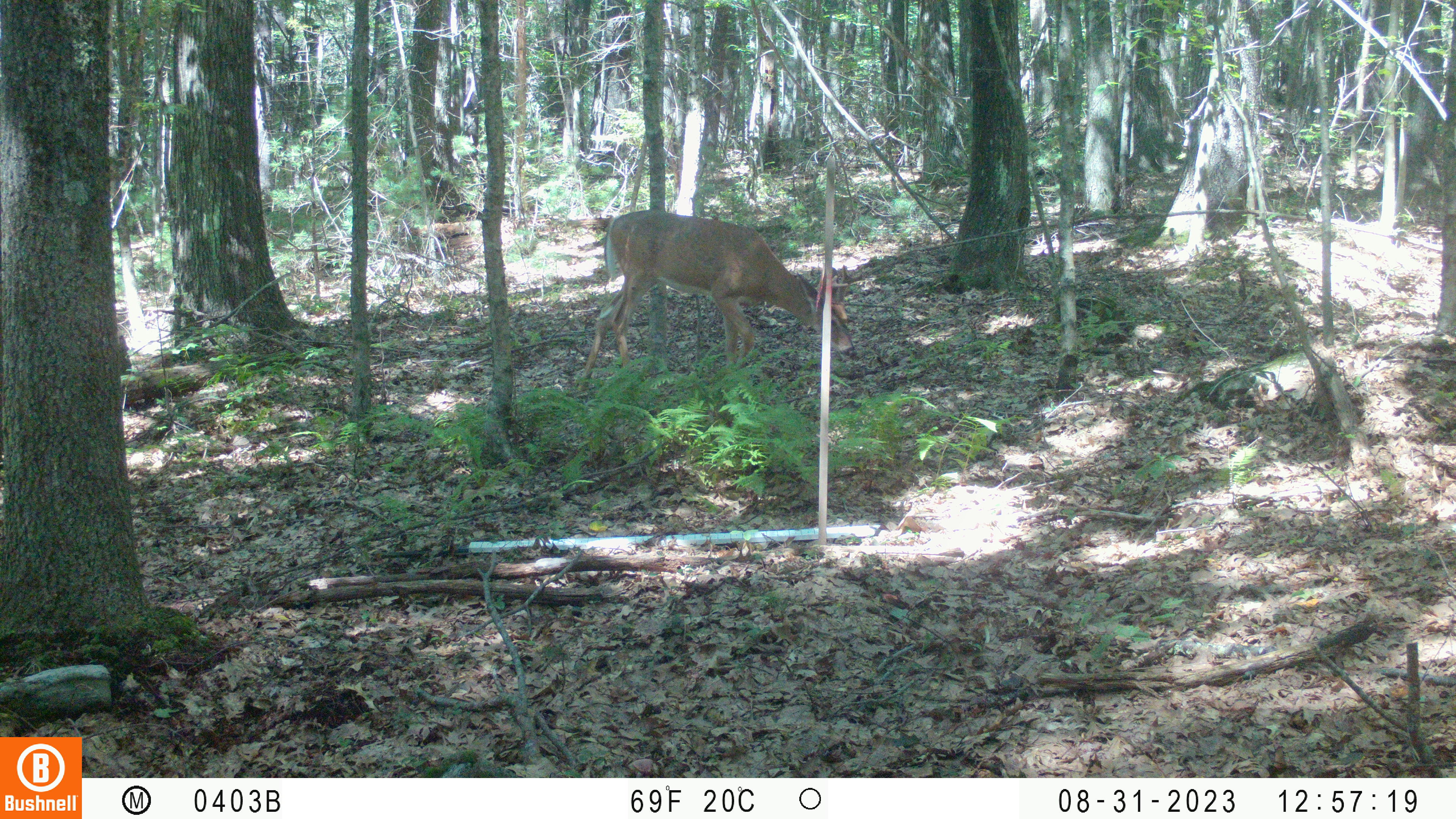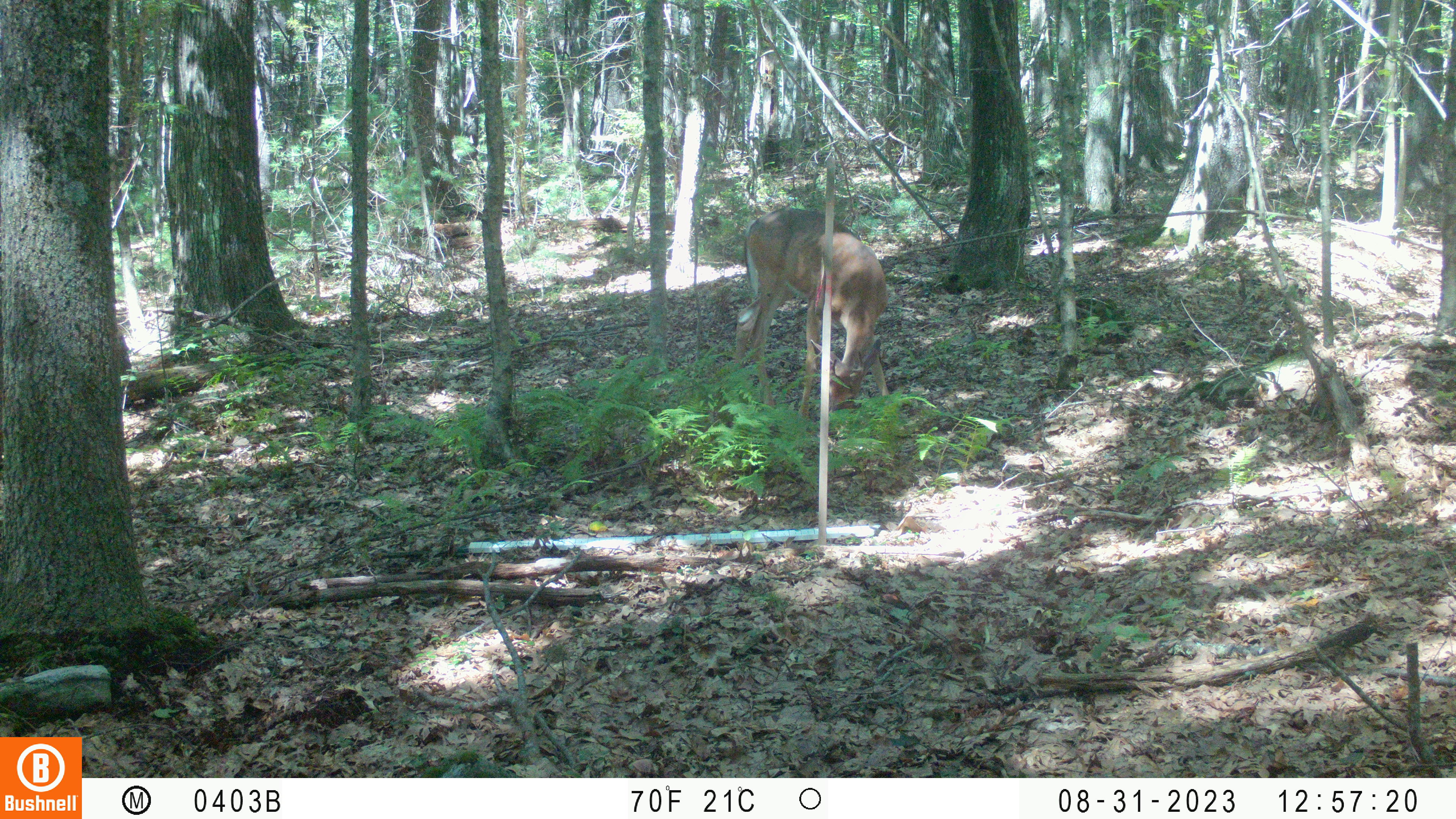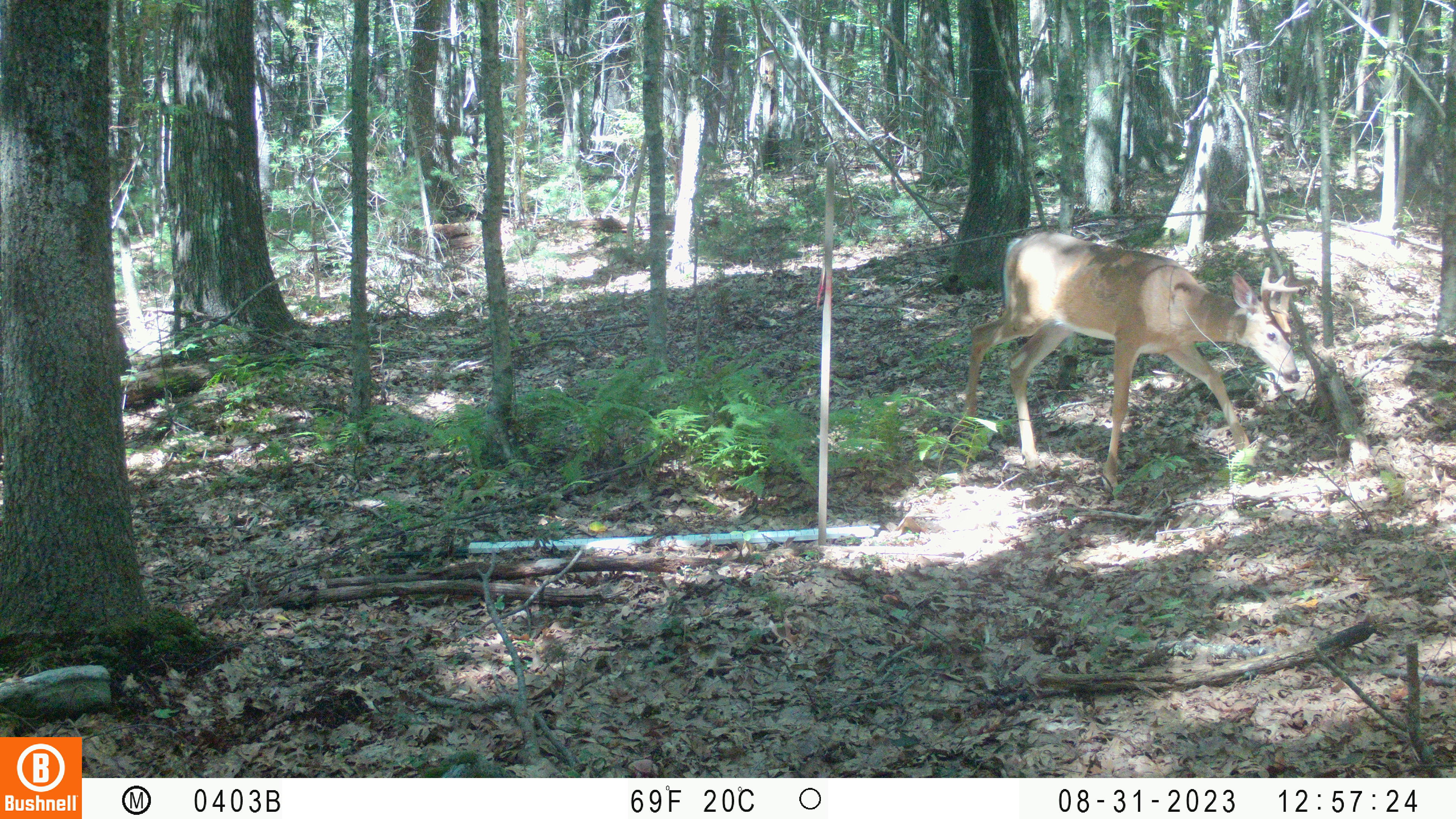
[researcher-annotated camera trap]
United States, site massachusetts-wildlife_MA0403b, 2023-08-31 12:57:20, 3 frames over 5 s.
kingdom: Animalia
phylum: Chordata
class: Mammalia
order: Artiodactyla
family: Cervidae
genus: Odocoileus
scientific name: Odocoileus virginianus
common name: white-tailed deer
White-tailed deer (Odocoileus virginianus).